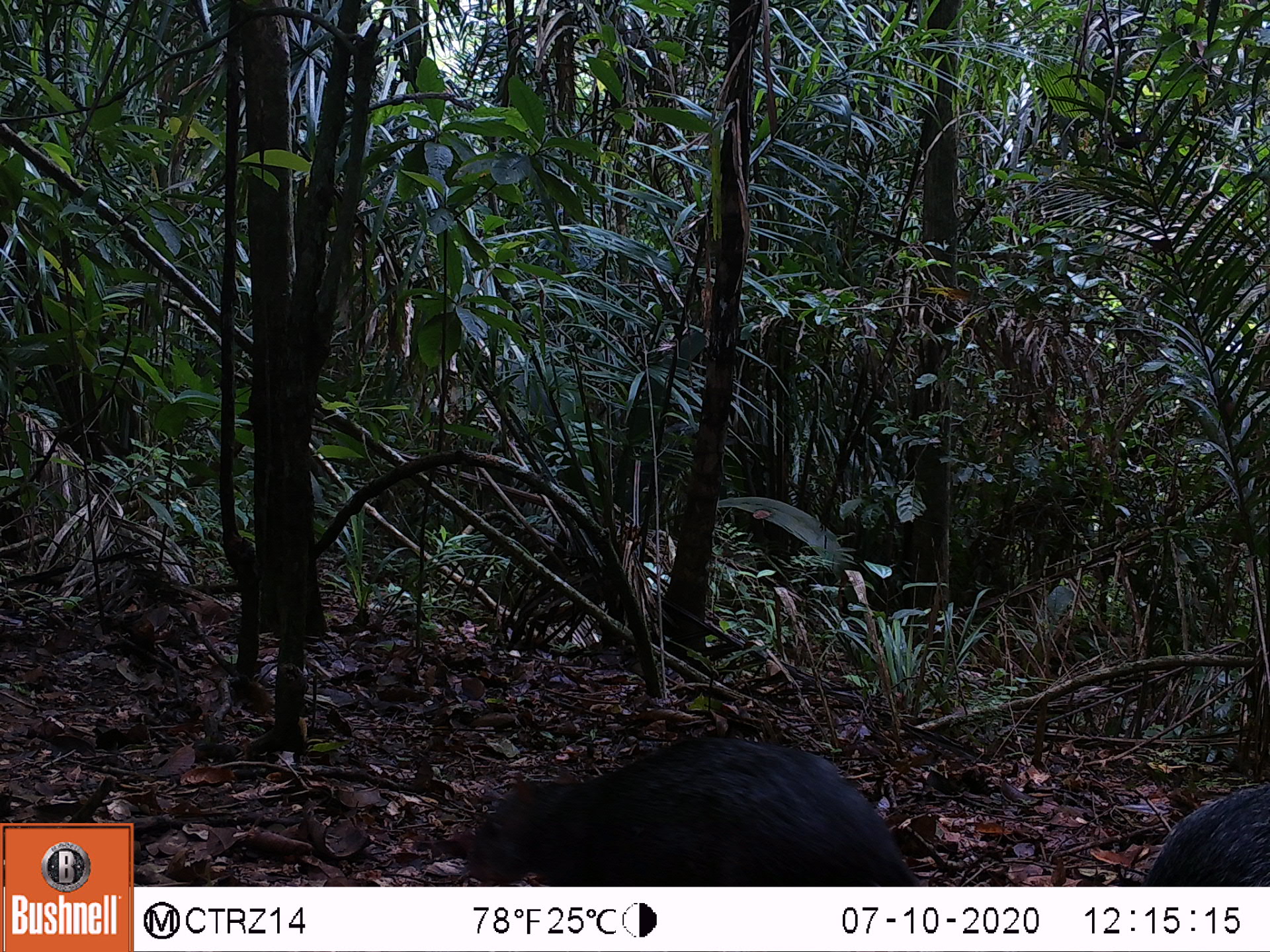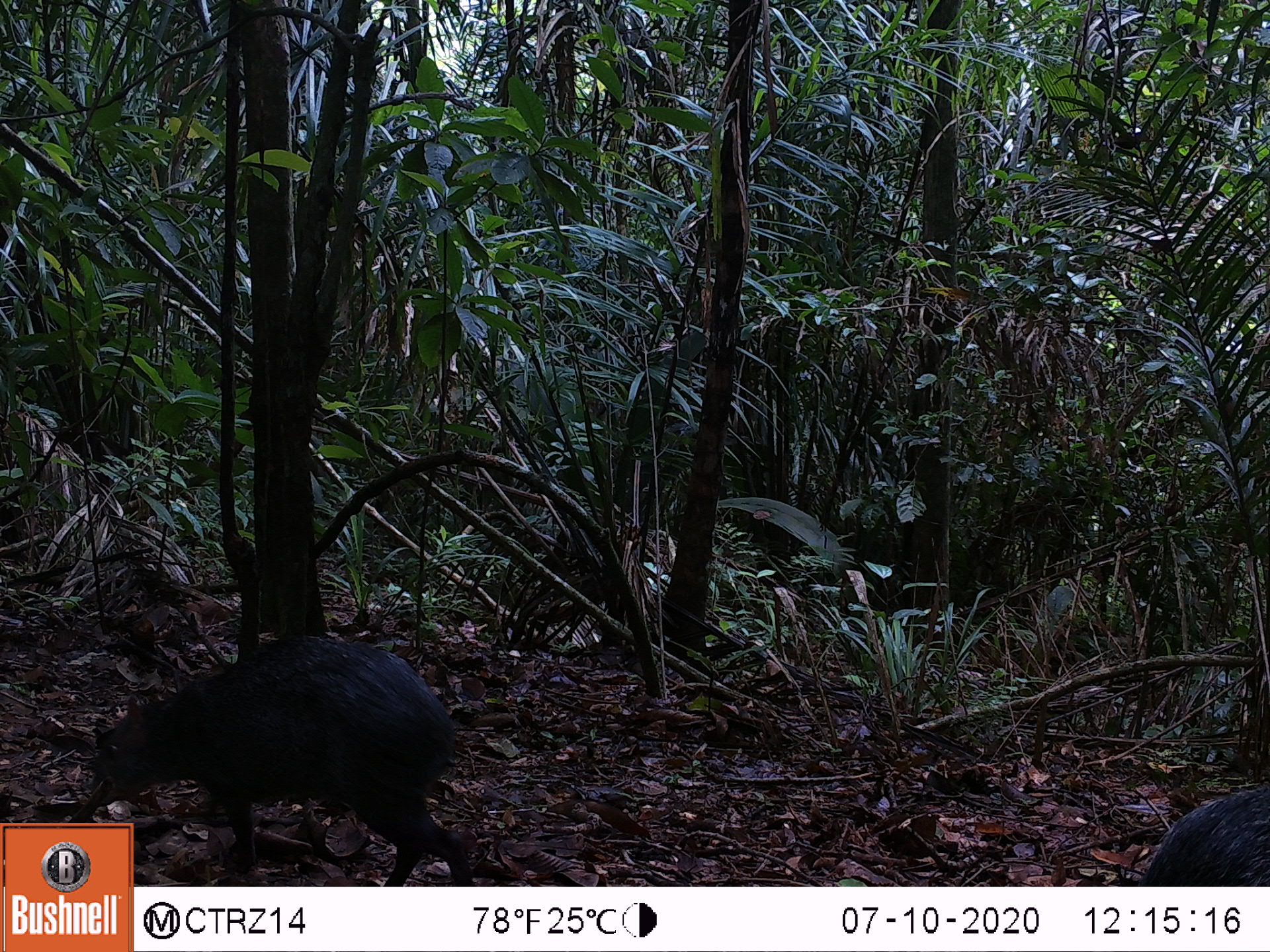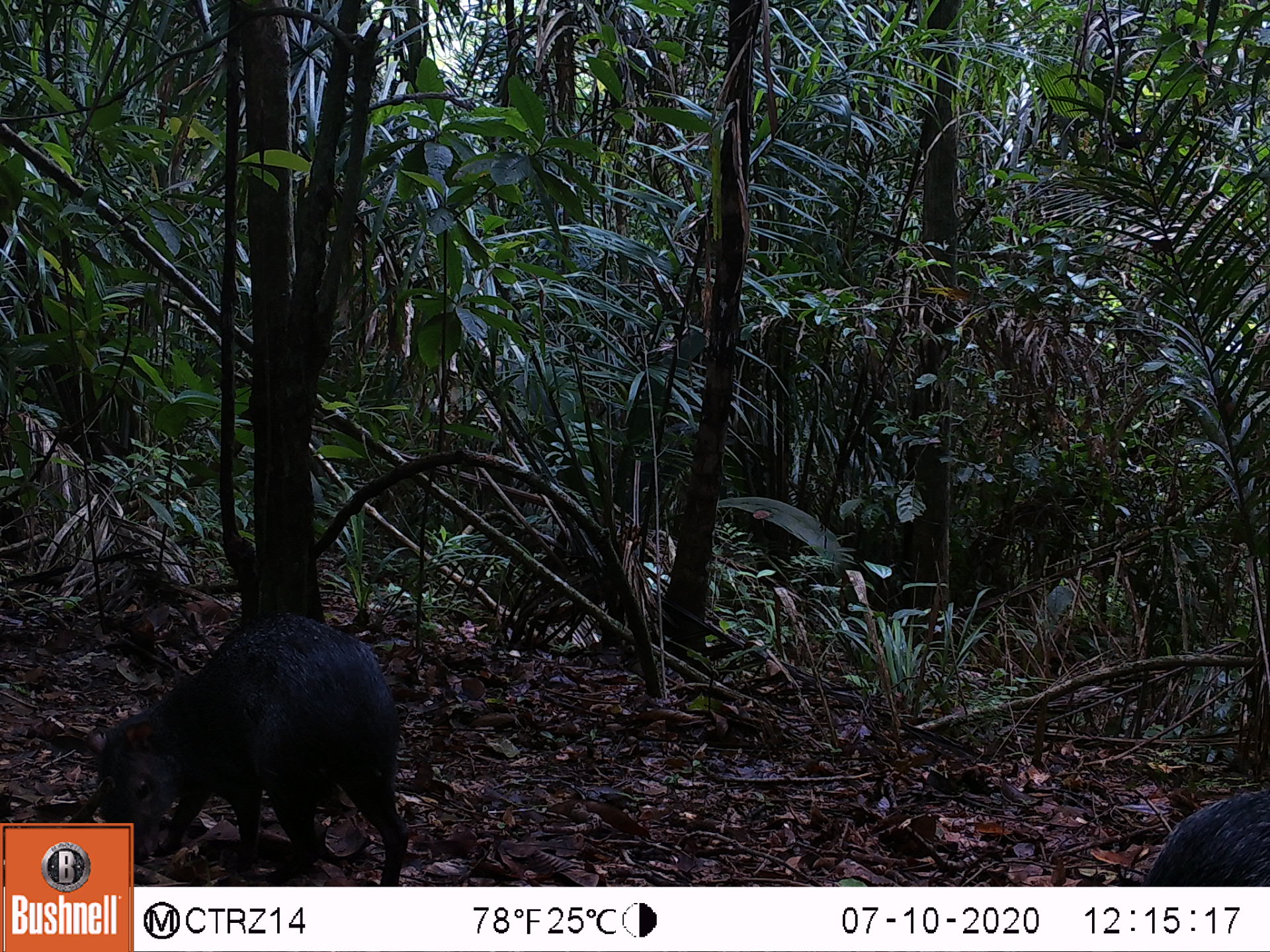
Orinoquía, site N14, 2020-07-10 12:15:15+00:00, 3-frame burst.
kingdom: Animalia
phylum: Chordata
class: Mammalia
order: Rodentia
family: Dasyproctidae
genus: Dasyprocta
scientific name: Dasyprocta fuliginosa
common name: black agouti